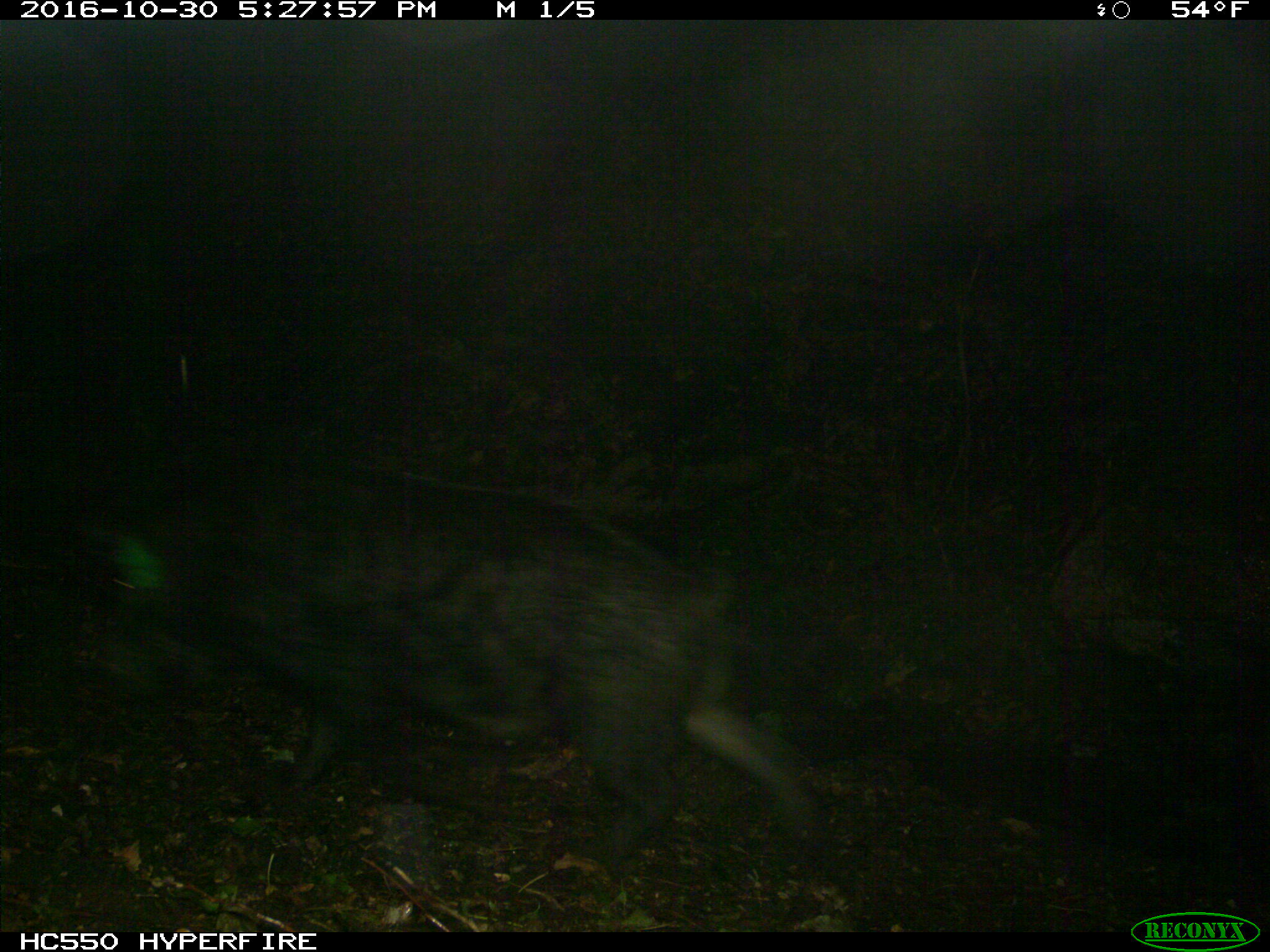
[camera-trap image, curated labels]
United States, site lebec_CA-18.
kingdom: Animalia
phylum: Chordata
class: Mammalia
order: Artiodactyla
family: Suidae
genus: Sus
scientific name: Sus scrofa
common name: wild boar